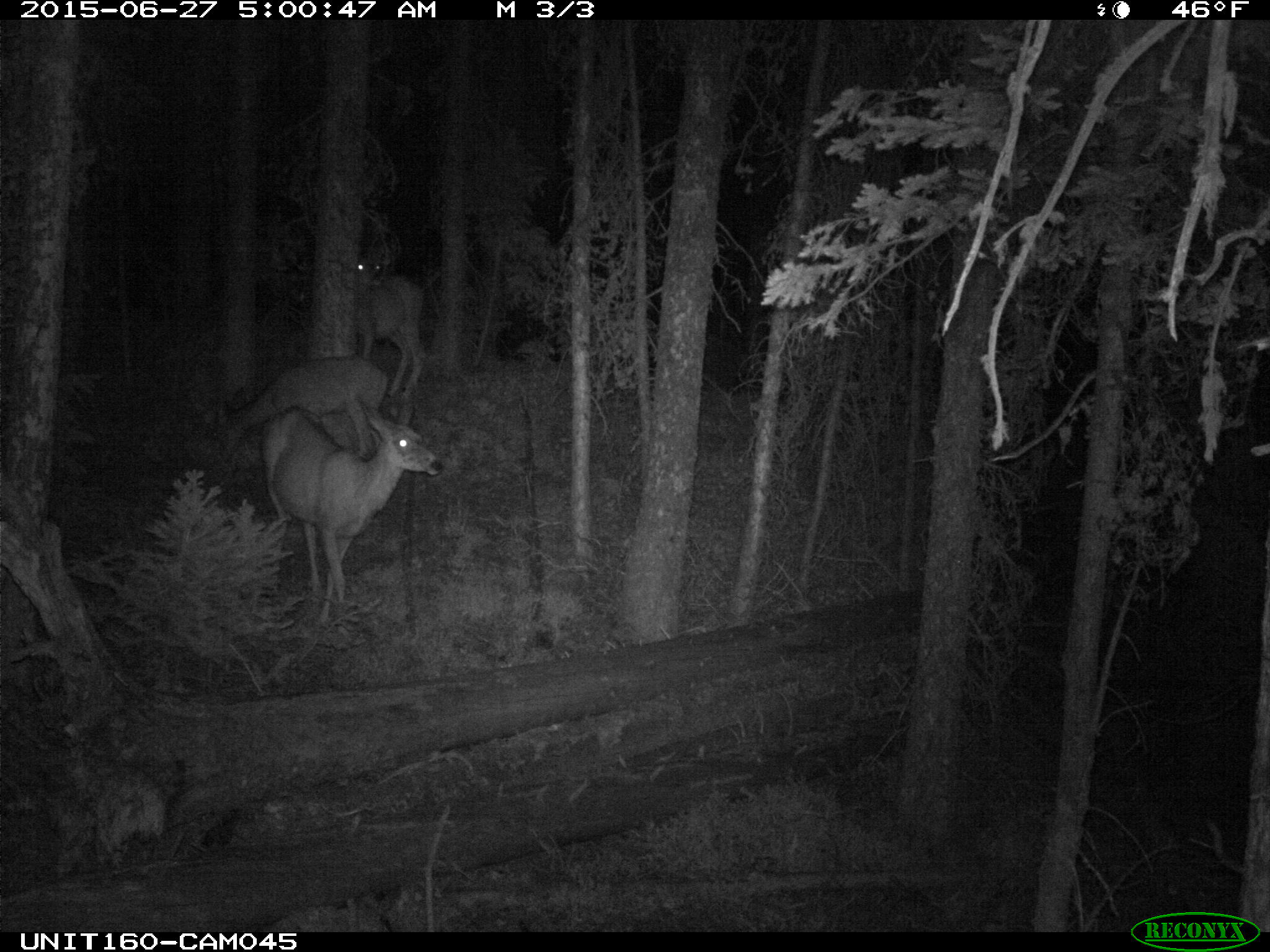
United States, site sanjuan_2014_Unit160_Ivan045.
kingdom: Animalia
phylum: Chordata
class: Mammalia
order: Artiodactyla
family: Cervidae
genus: Odocoileus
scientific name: Odocoileus hemionus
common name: mule deer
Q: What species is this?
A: Odocoileus hemionus (mule deer).